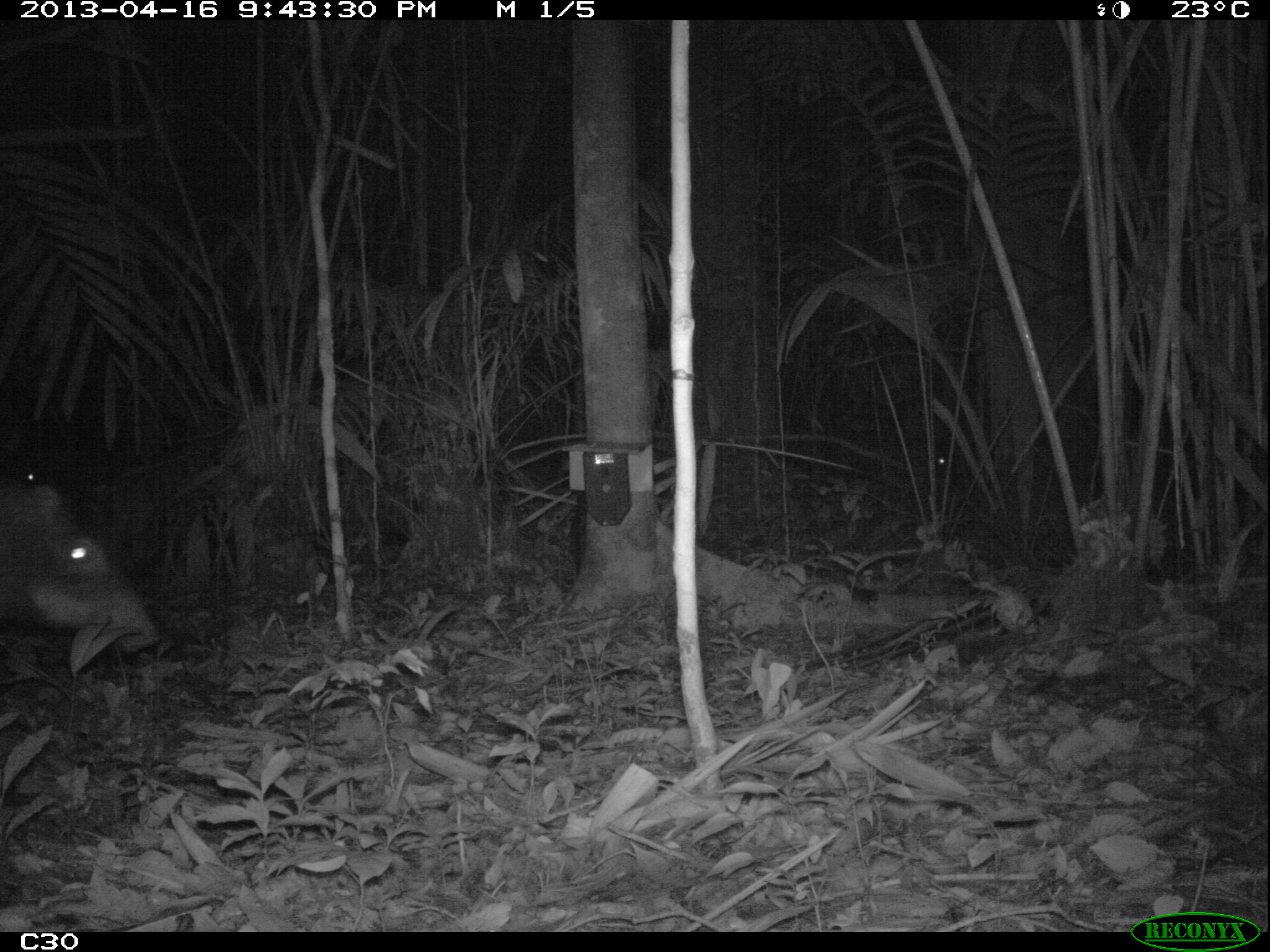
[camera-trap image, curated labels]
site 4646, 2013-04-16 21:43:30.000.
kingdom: Animalia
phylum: Chordata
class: Mammalia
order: Artiodactyla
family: Tayassuidae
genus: Tayassu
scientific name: Tayassu pecari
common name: white-lipped peccary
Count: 5.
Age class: adult.